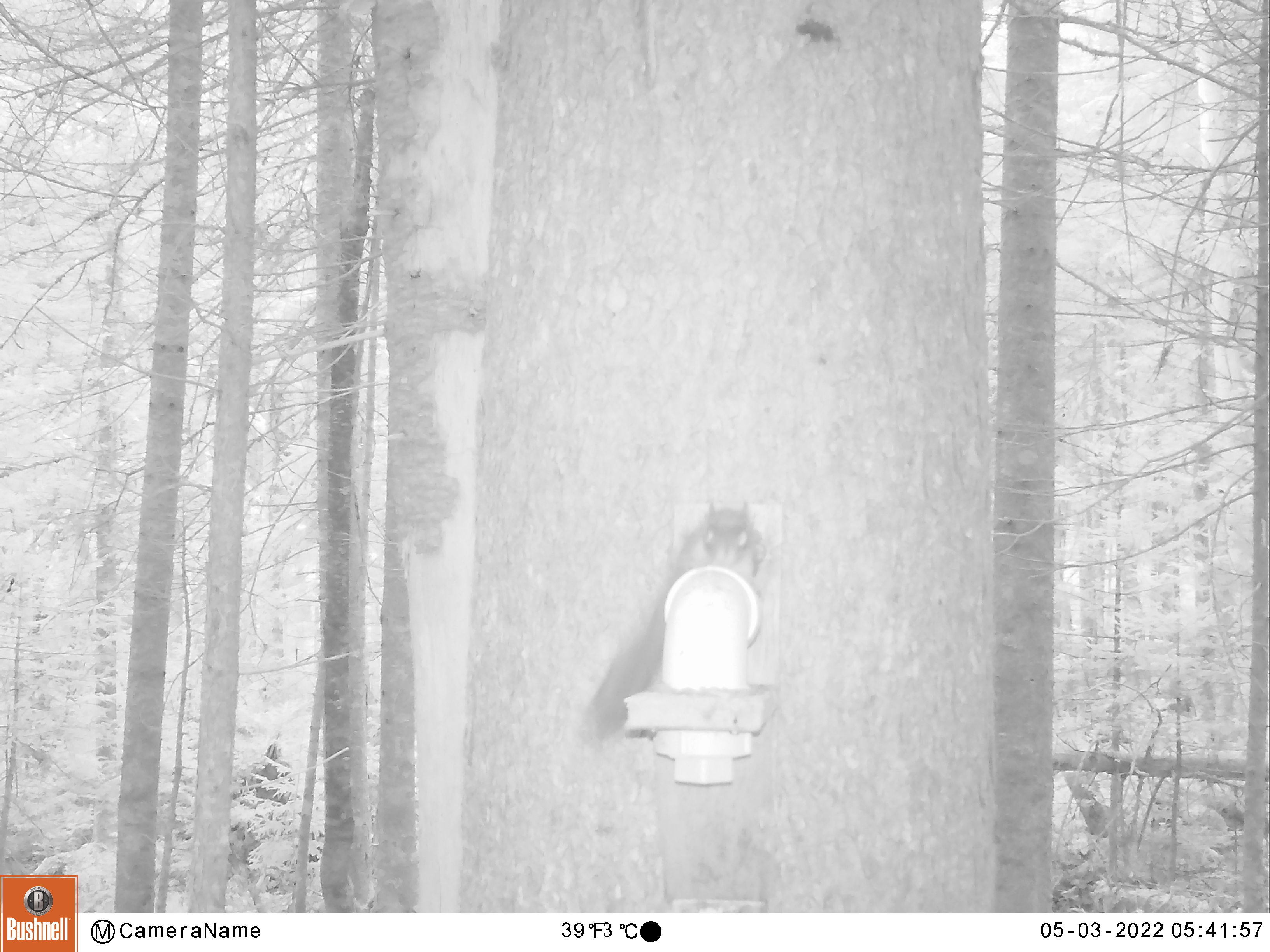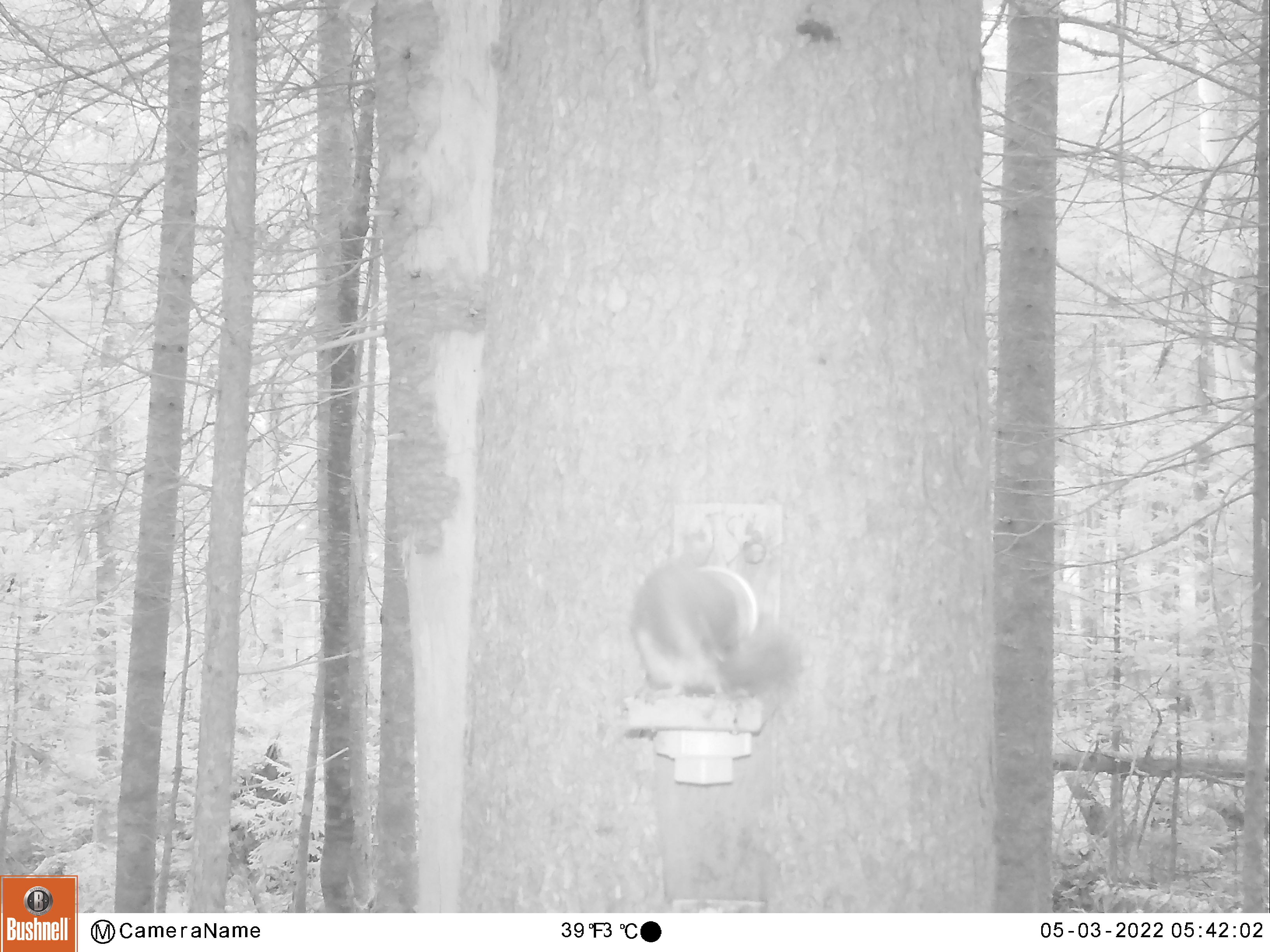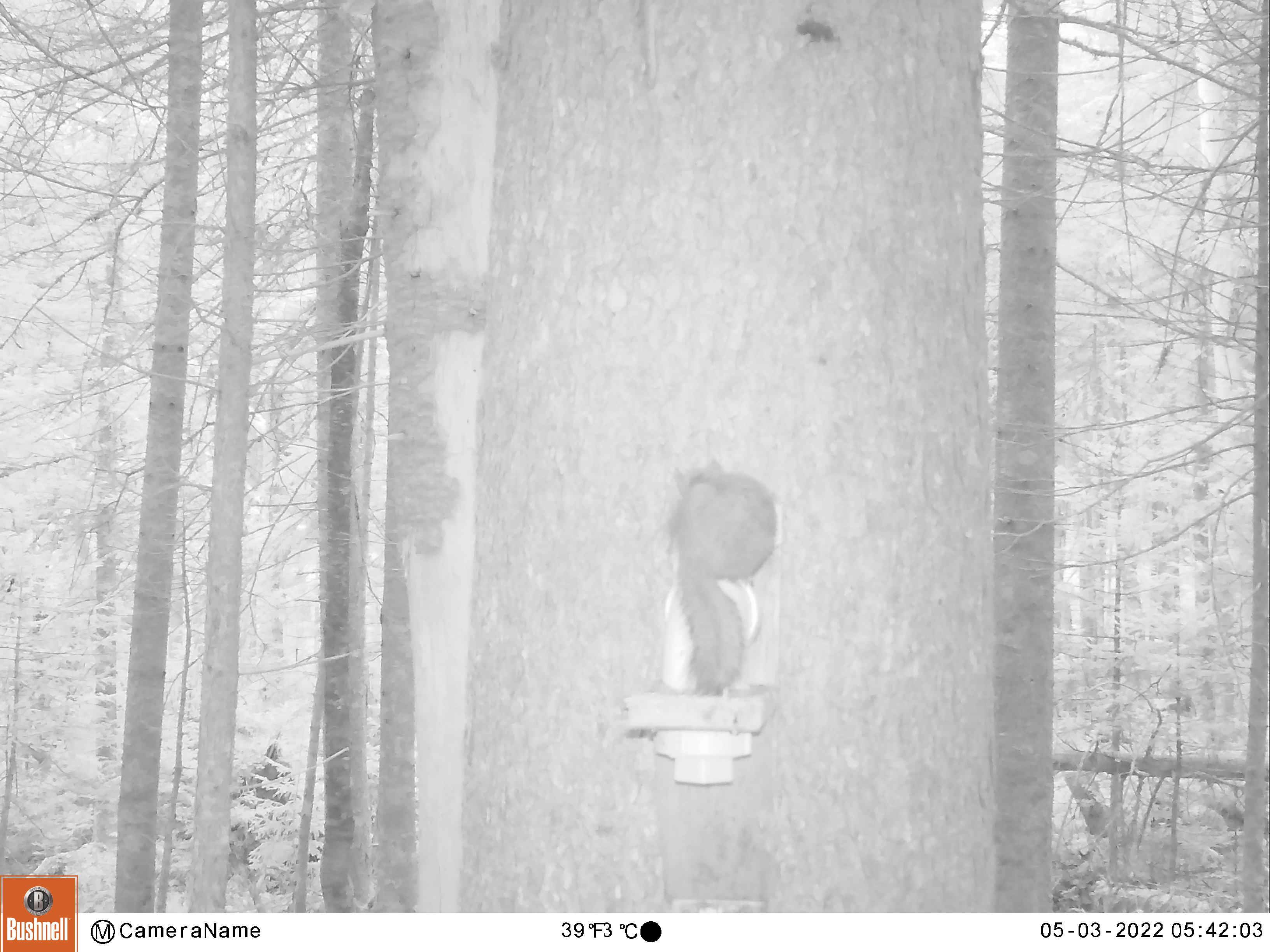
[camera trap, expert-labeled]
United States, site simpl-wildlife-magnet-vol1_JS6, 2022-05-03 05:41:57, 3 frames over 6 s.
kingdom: Animalia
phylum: Chordata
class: Mammalia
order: Rodentia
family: Sciuridae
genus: Tamiasciurus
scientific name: Tamiasciurus hudsonicus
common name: red squirrel